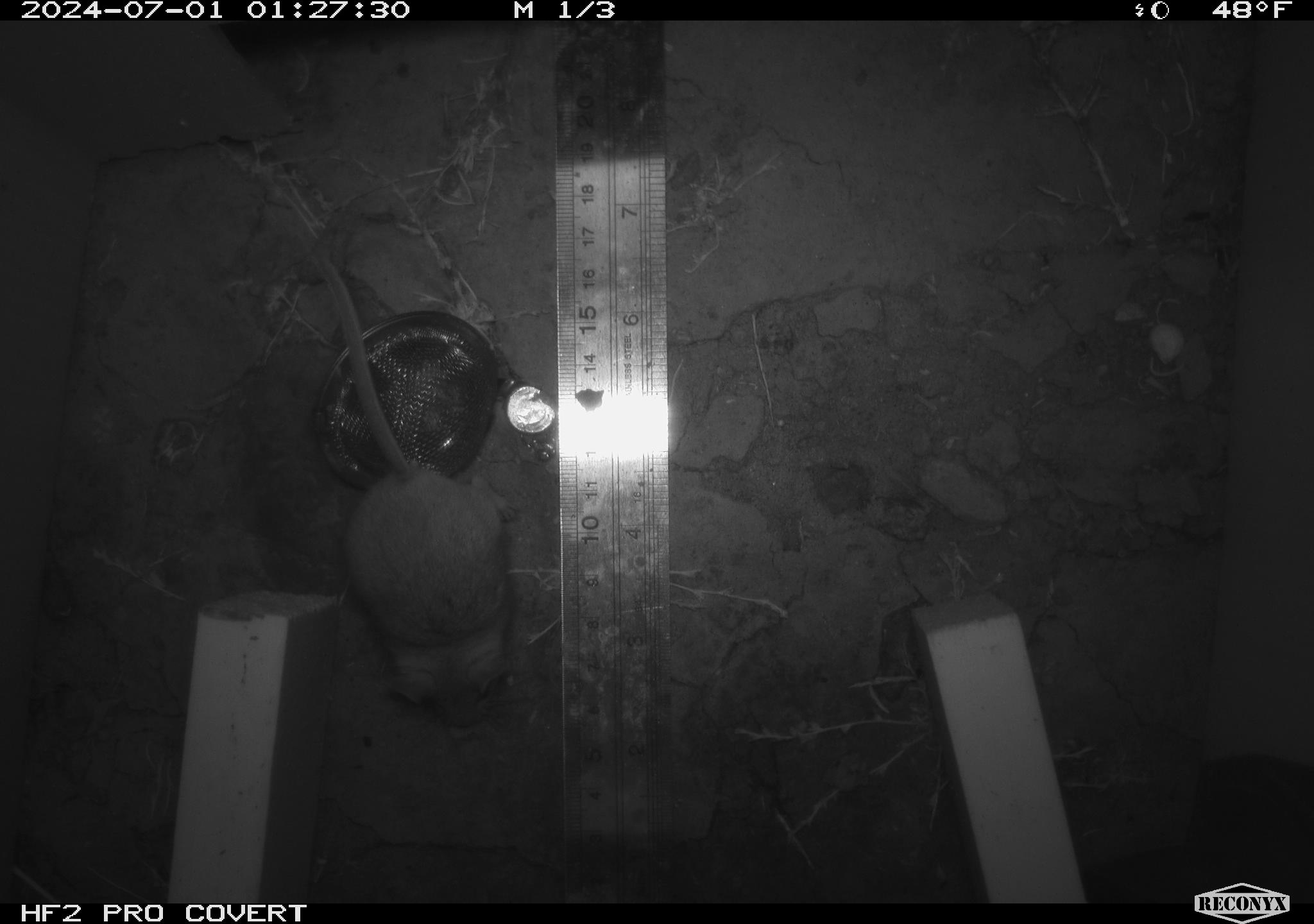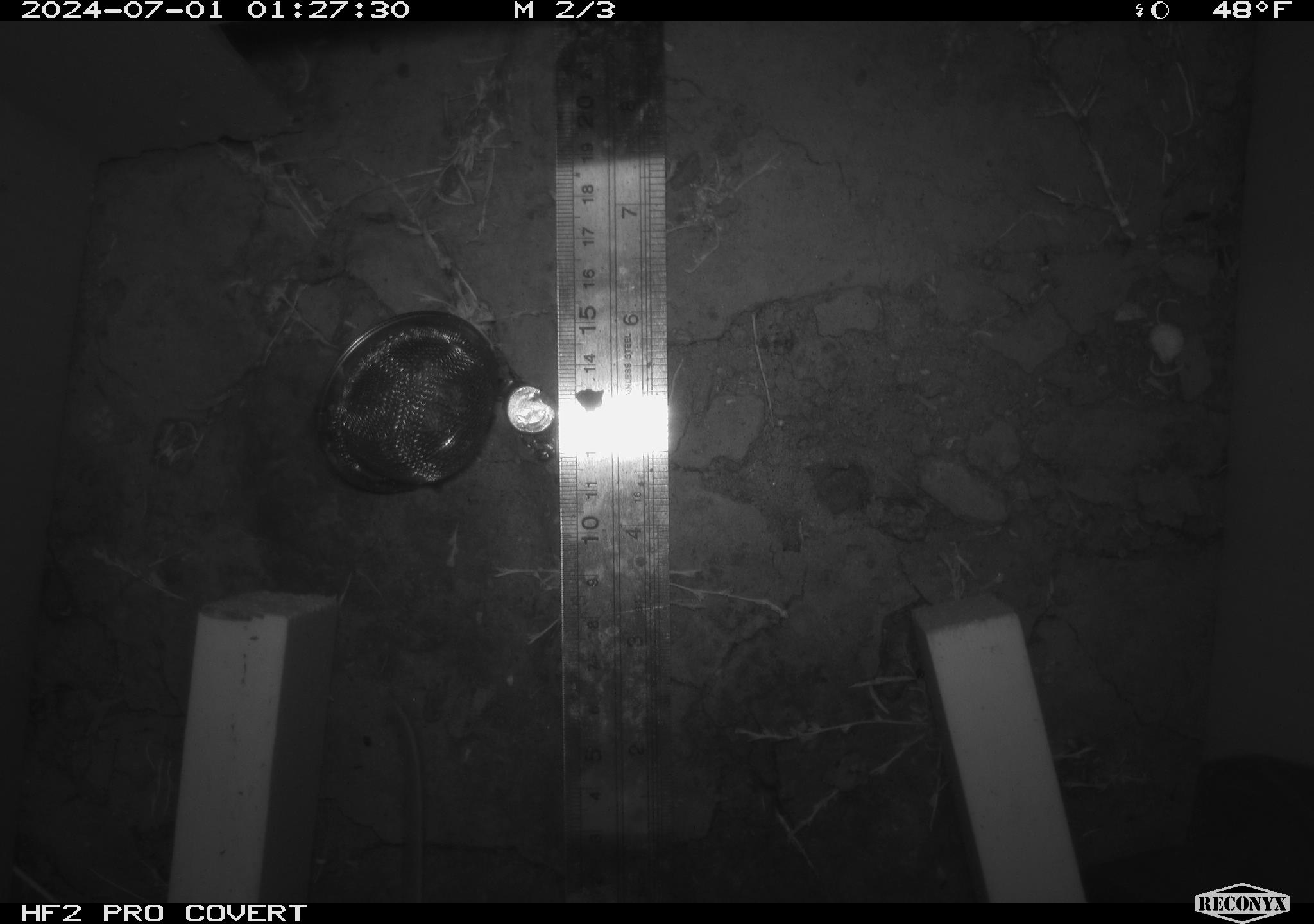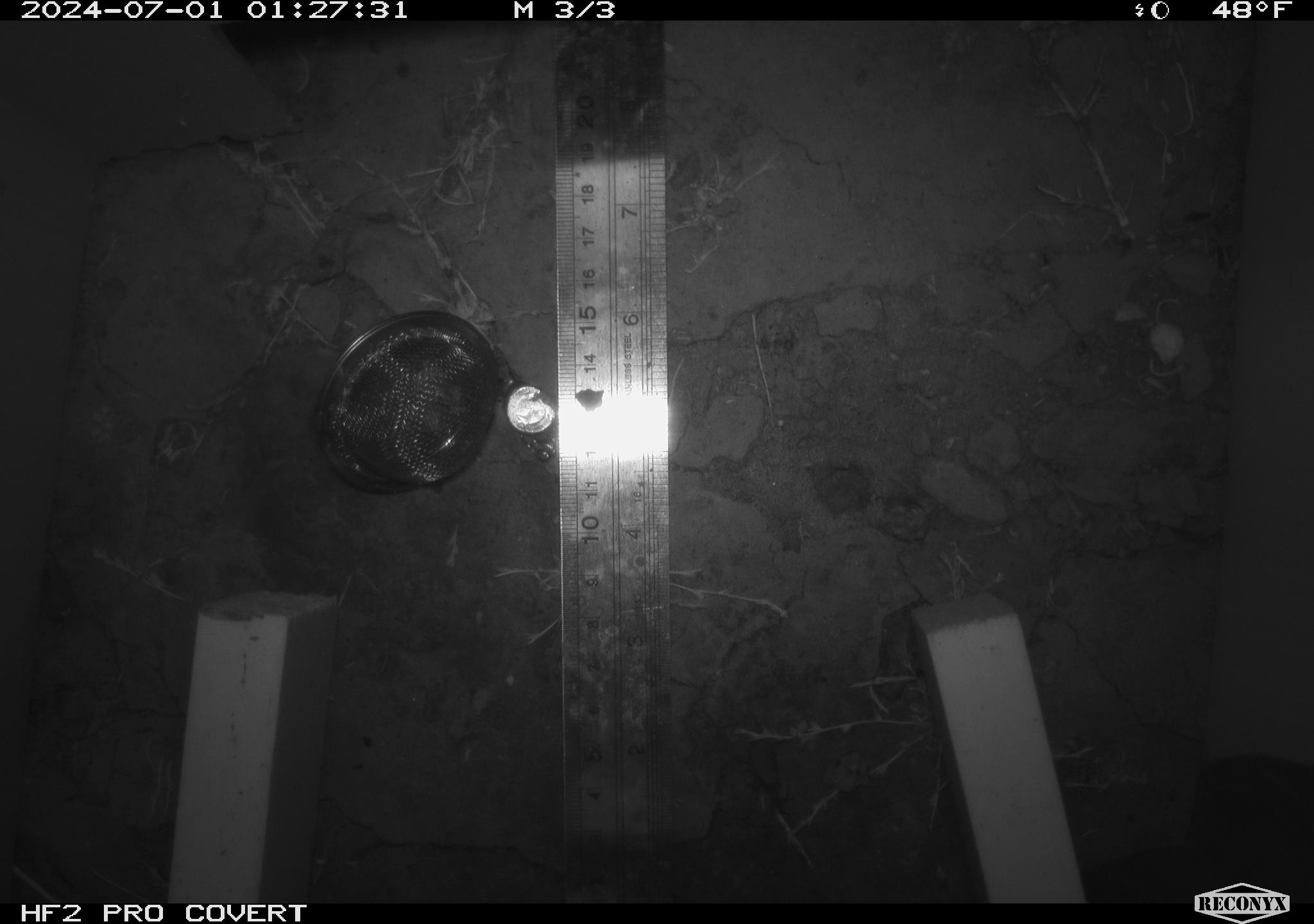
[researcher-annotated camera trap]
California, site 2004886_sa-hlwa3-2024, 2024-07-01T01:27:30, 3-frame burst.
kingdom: Animalia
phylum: Chordata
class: Mammalia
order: Rodentia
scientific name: Rodentia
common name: mouse species